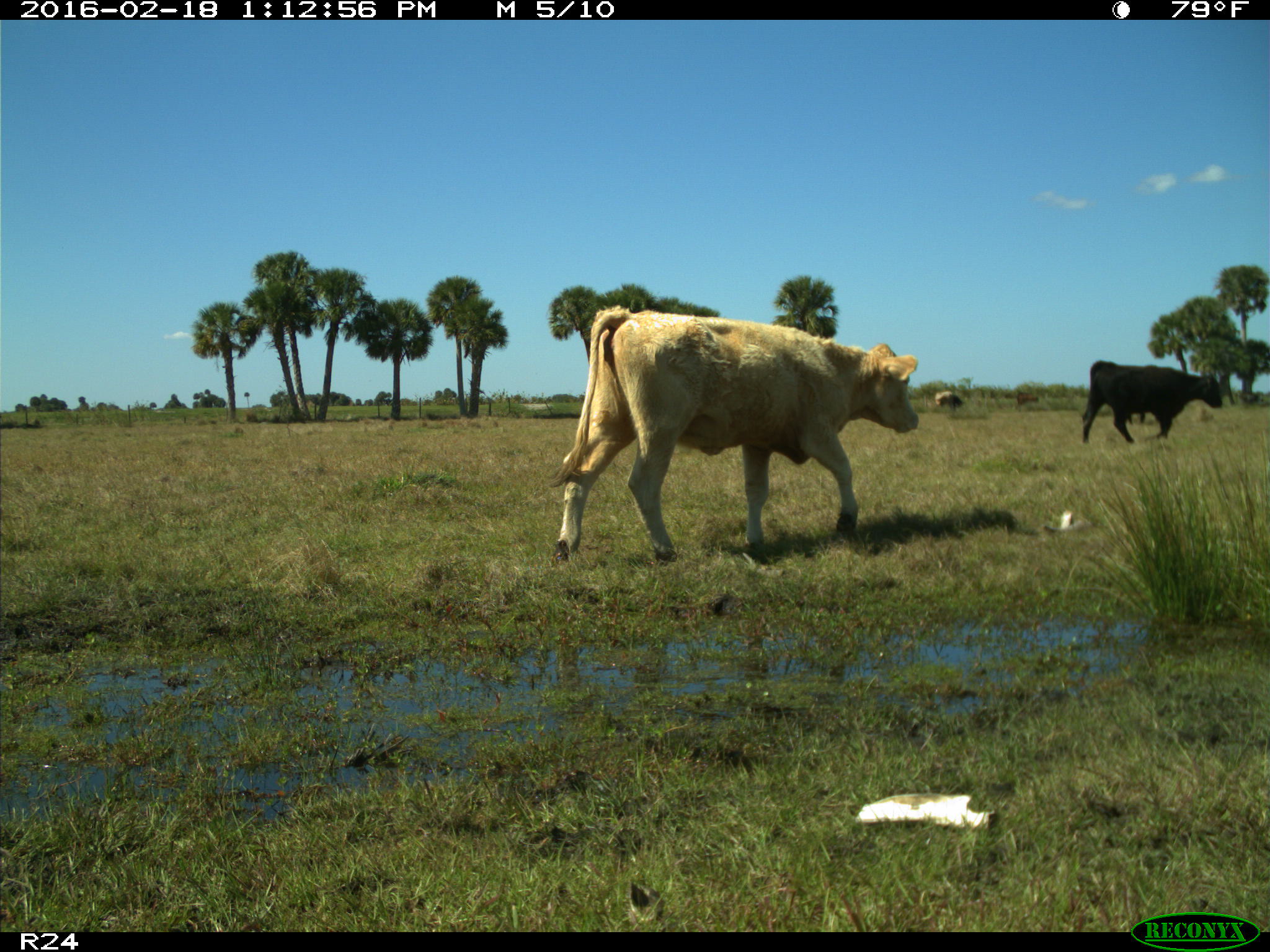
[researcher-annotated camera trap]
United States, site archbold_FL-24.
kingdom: Animalia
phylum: Chordata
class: Mammalia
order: Artiodactyla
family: Bovidae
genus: Bos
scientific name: Bos taurus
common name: domestic cow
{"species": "Bos taurus (domestic cow)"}